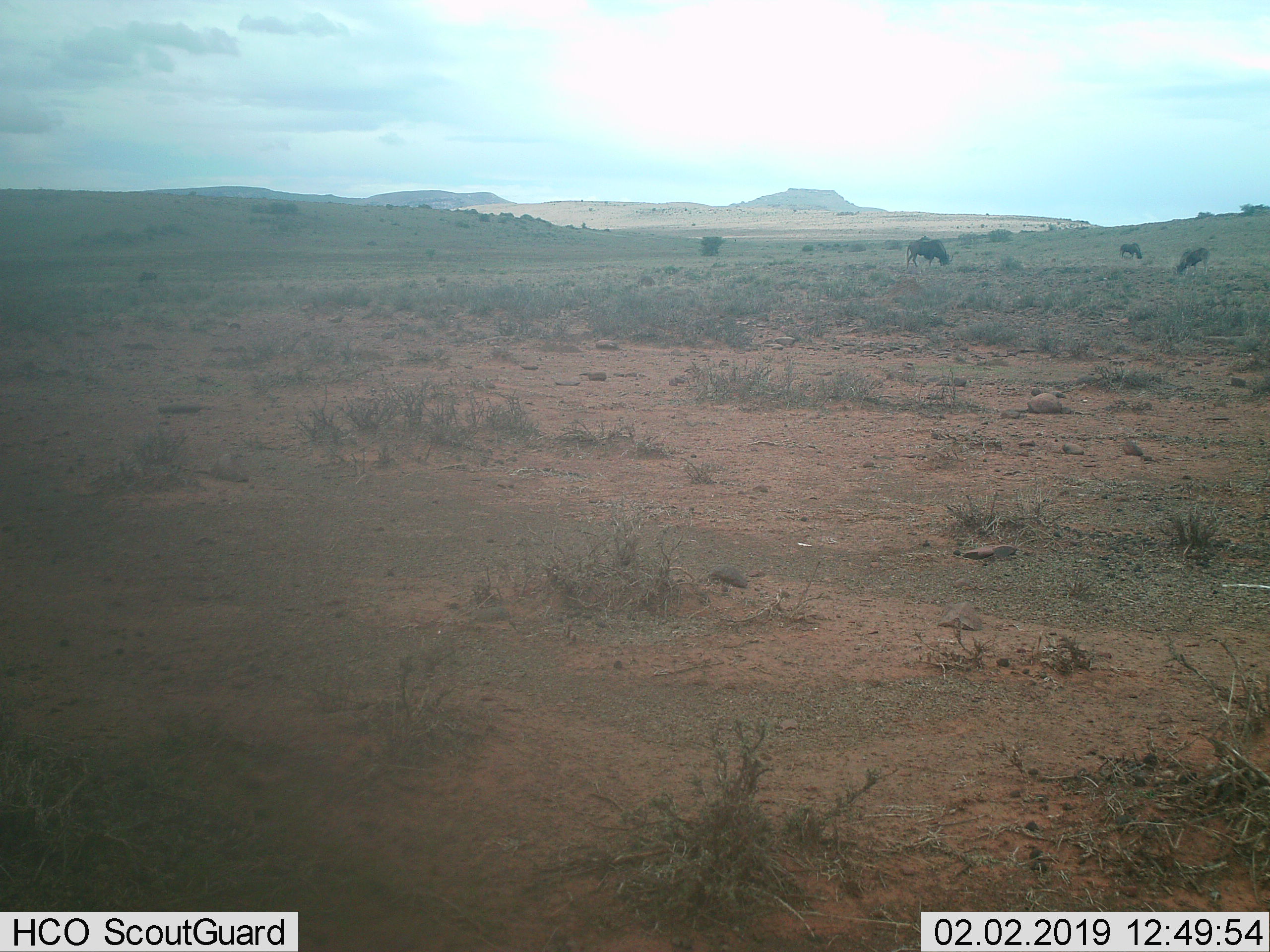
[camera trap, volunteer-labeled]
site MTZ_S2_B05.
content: unidentified animal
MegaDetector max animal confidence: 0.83